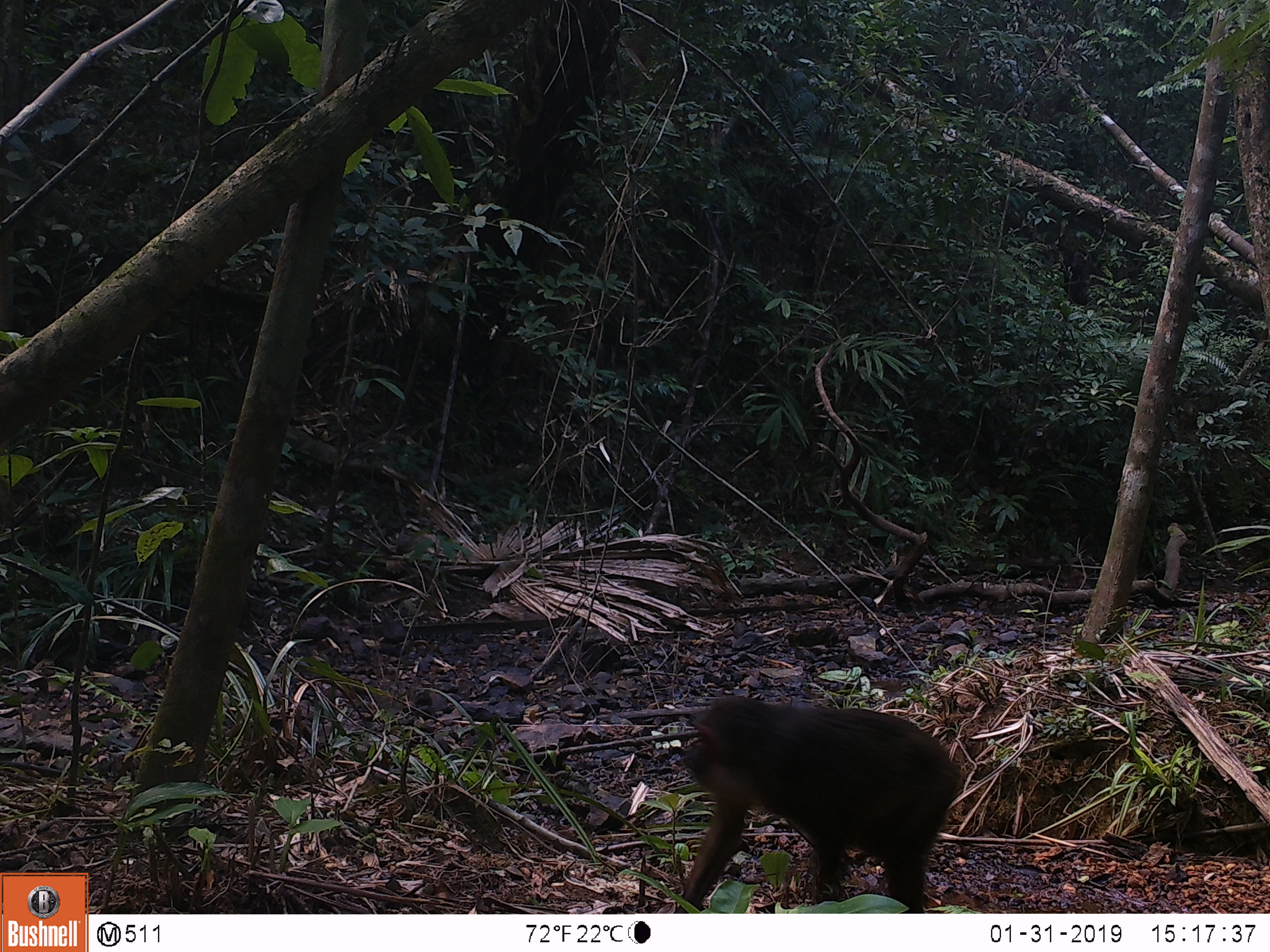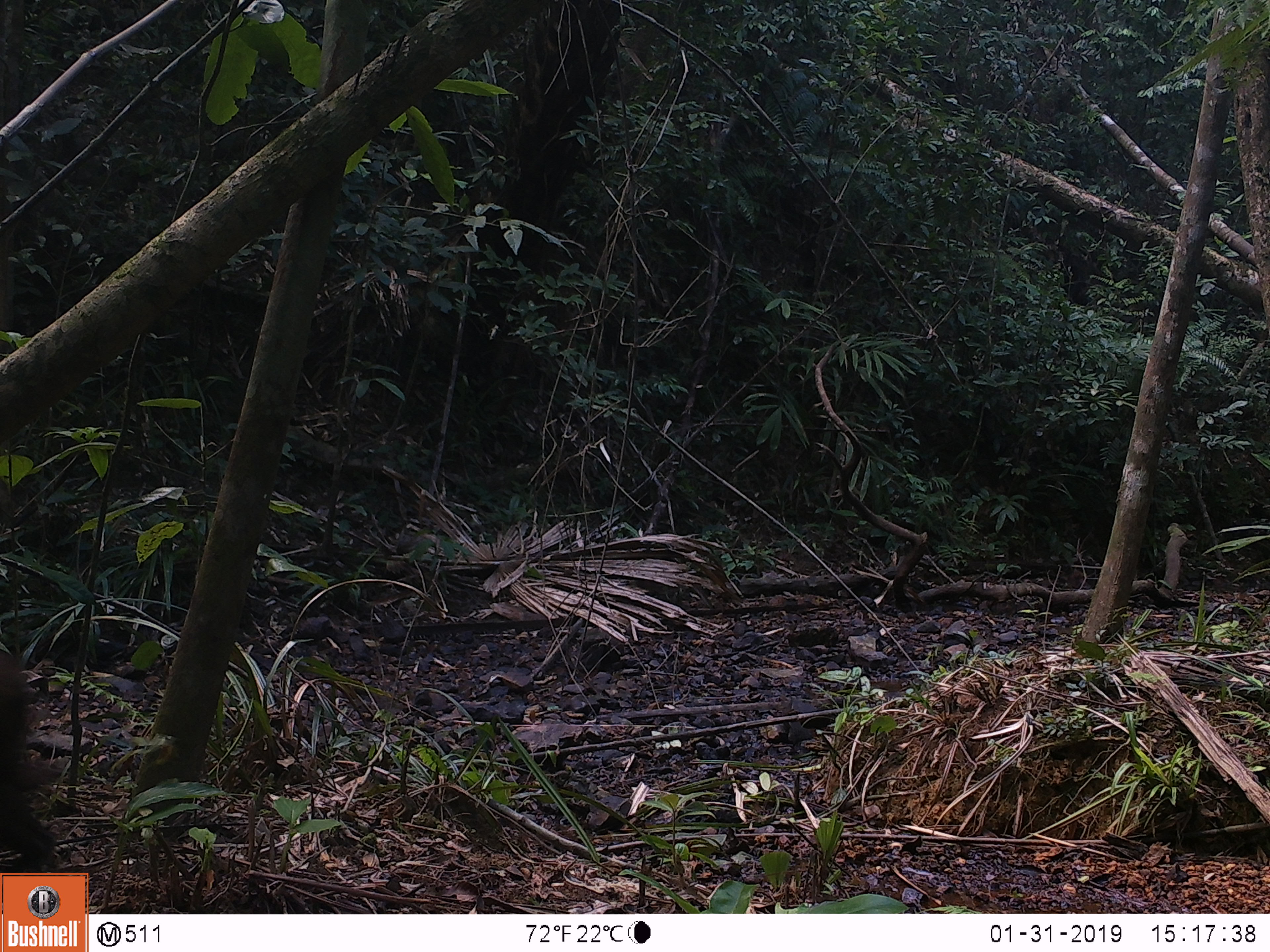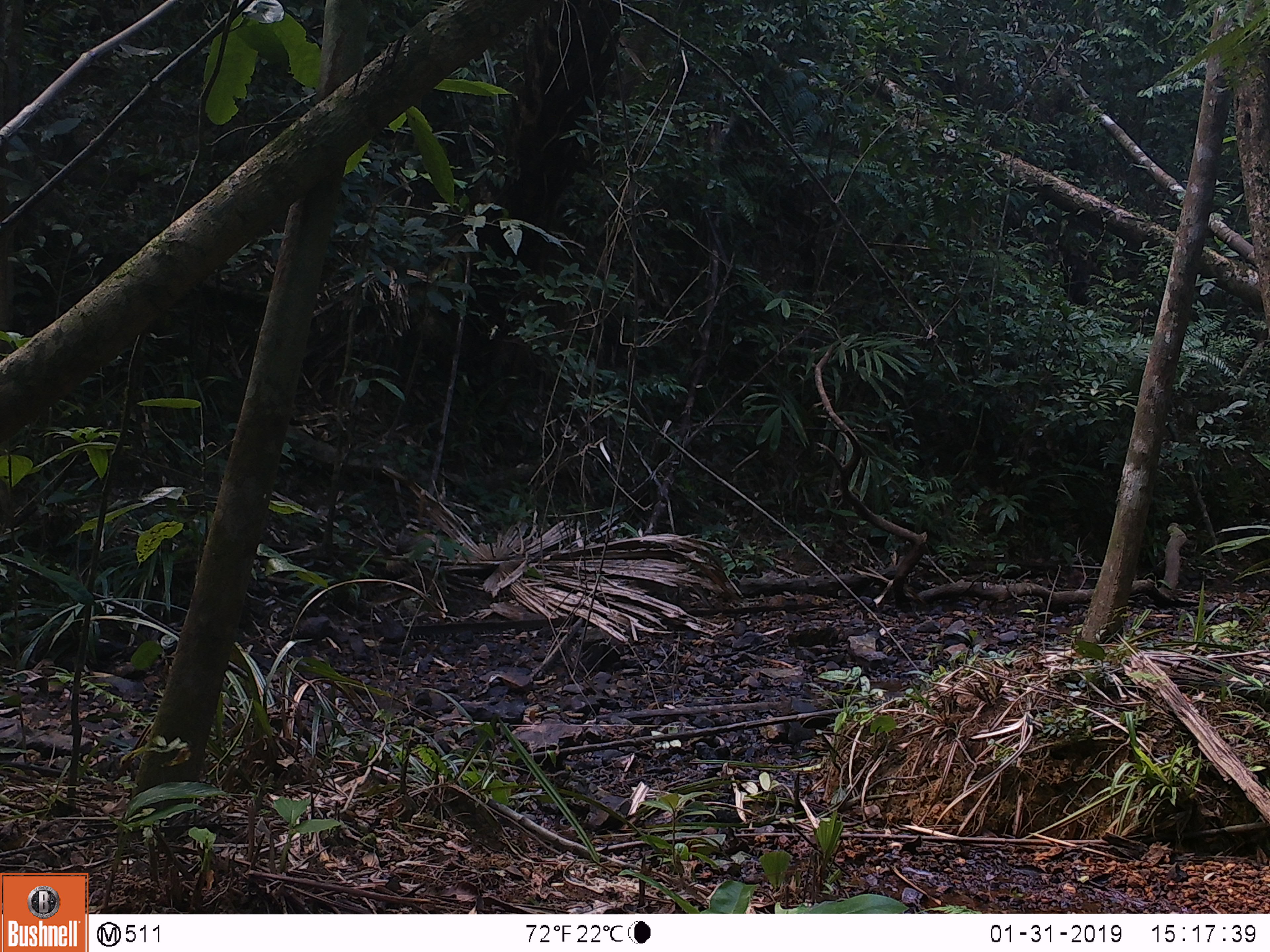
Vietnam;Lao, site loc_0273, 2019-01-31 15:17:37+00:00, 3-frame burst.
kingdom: Animalia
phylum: Chordata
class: Mammalia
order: Primates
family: Cercopithecidae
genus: Macaca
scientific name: Macaca arctoides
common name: stump-tailed macaque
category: stump tailed macaque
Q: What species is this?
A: Stump tailed macaque (stump-tailed macaque) (Macaca arctoides).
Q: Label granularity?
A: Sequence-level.